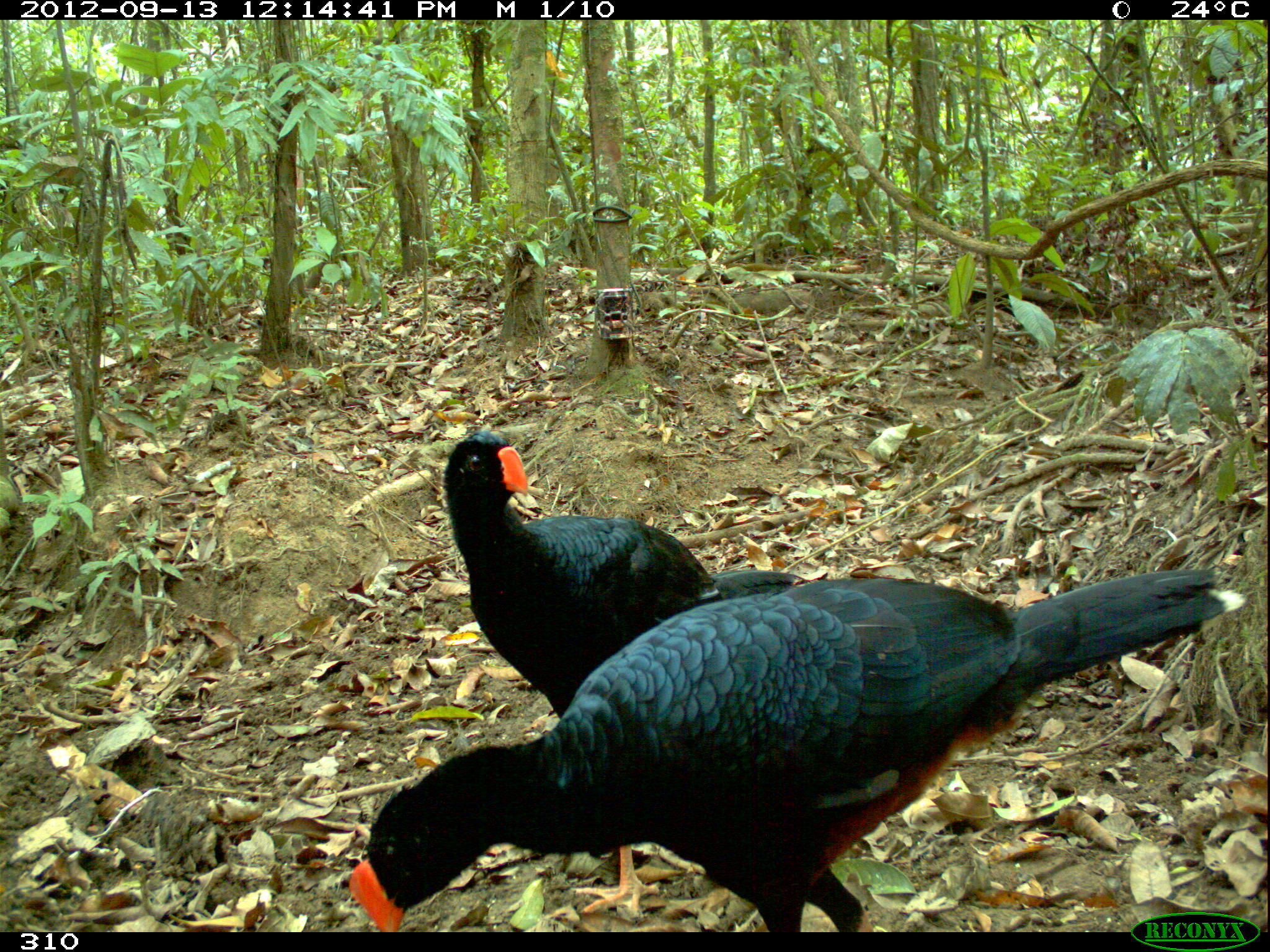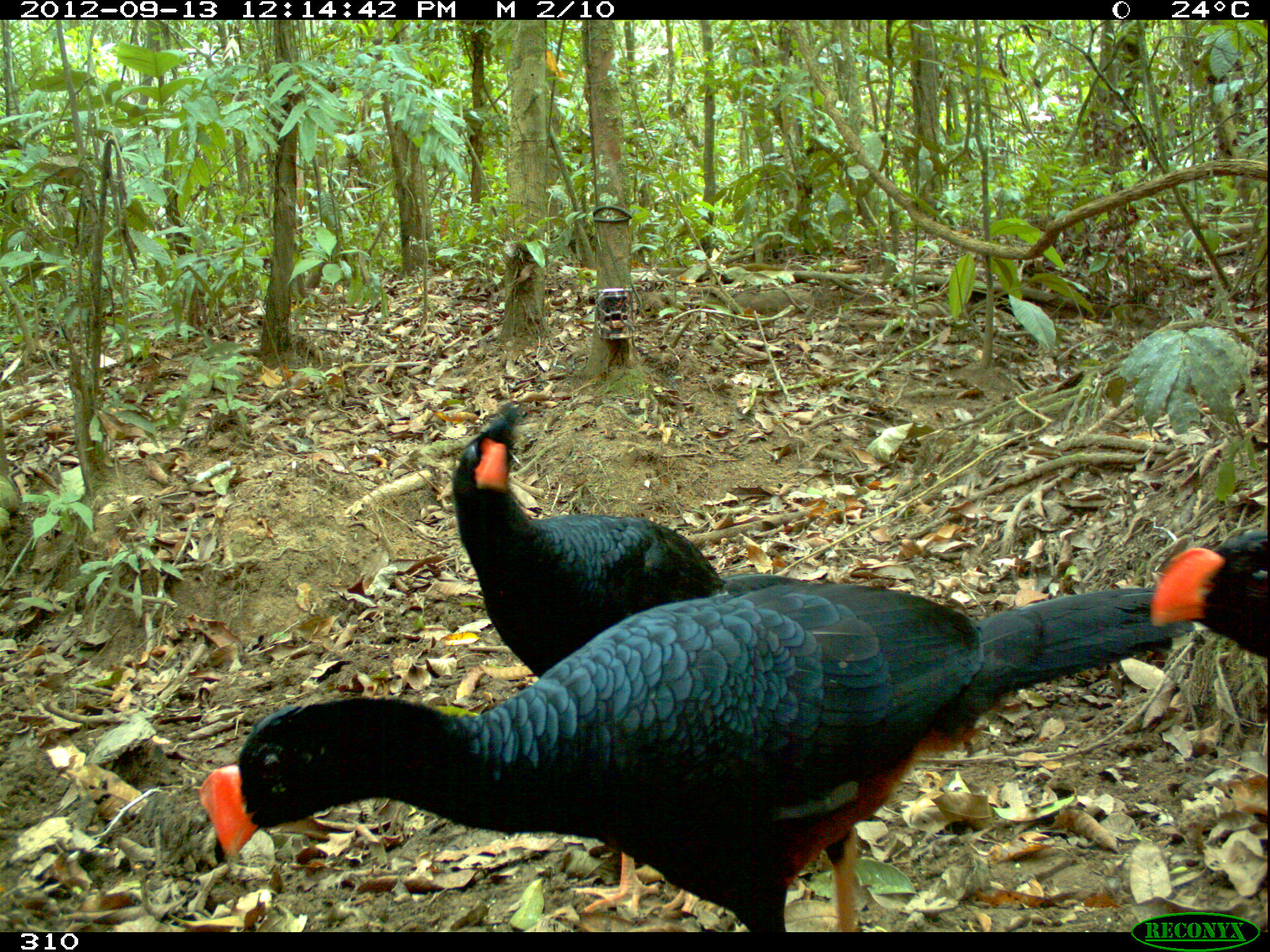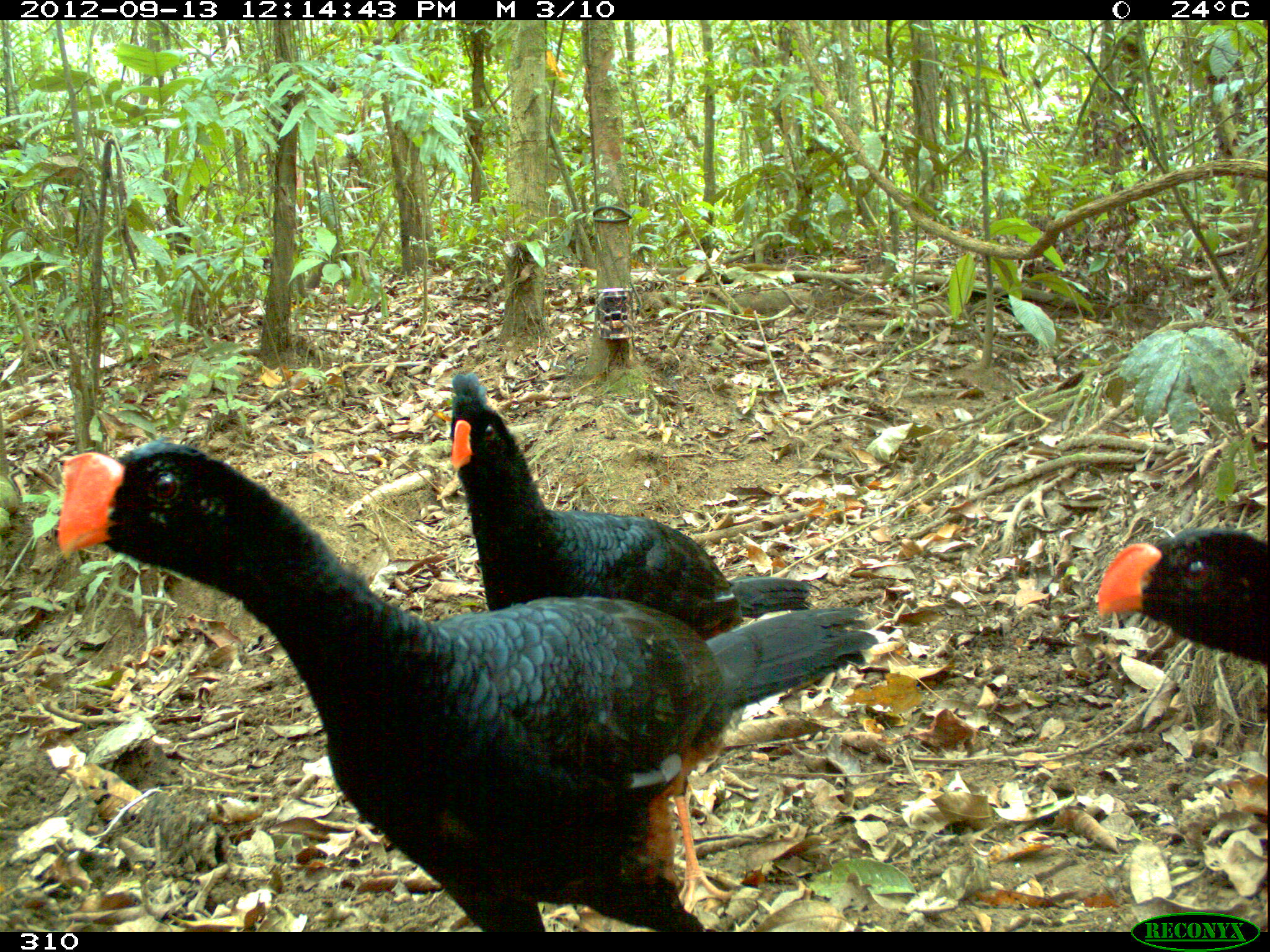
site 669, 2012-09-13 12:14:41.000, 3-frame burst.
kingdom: Animalia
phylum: Chordata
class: Aves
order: Galliformes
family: Cracidae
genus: Mitu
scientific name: Mitu tuberosum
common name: razor-billed curassow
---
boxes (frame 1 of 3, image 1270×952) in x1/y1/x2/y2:
mitu tuberosum: 349/567/1246/932; 443/433/798/717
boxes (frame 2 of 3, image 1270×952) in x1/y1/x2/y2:
mitu tuberosum: 197/582/1194/932; 453/405/724/678; 1150/530/1267/658